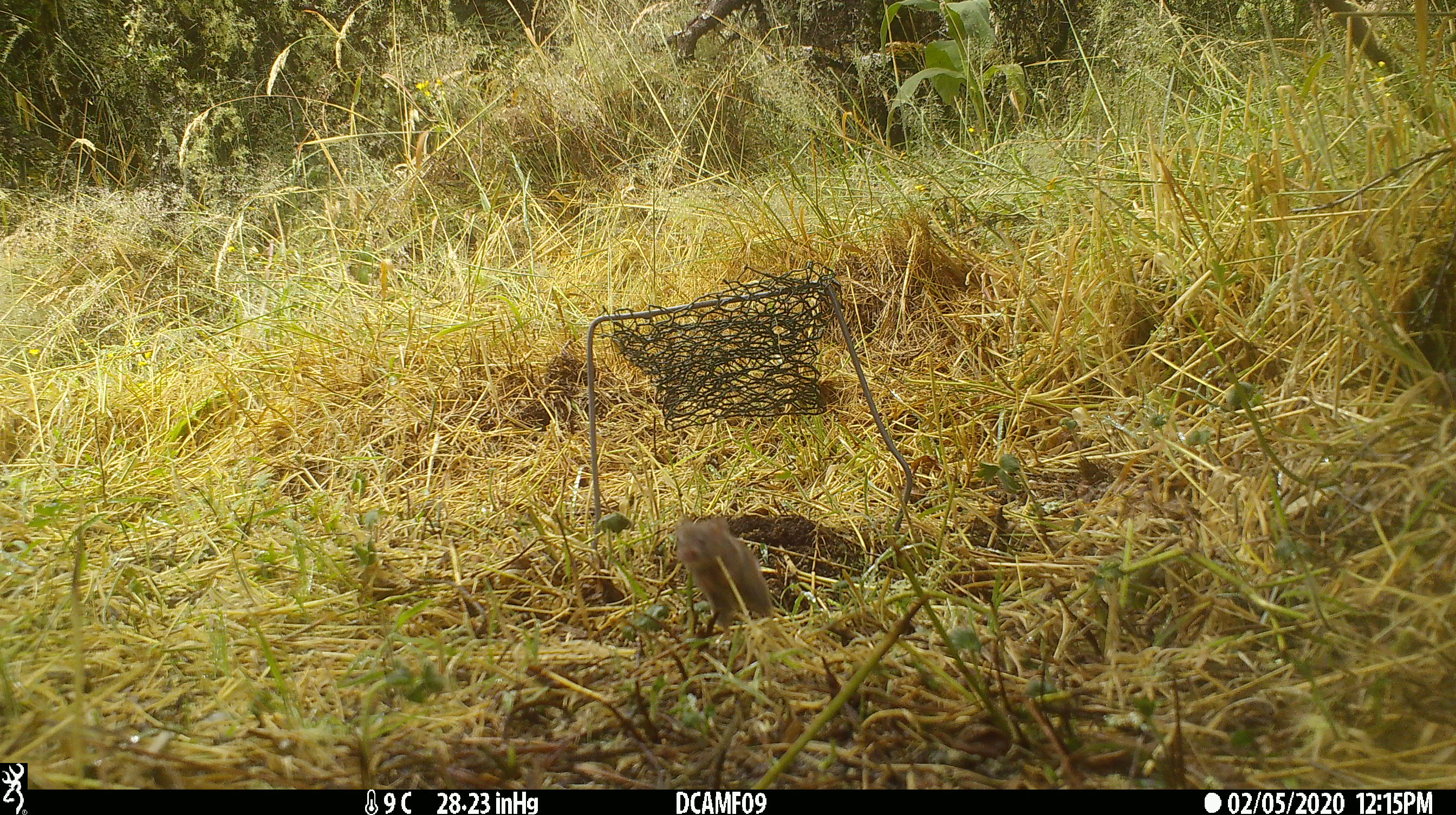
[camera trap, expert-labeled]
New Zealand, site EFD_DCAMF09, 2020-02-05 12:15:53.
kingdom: Animalia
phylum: Chordata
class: Mammalia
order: Rodentia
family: Muridae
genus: Mus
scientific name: Mus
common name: mouse